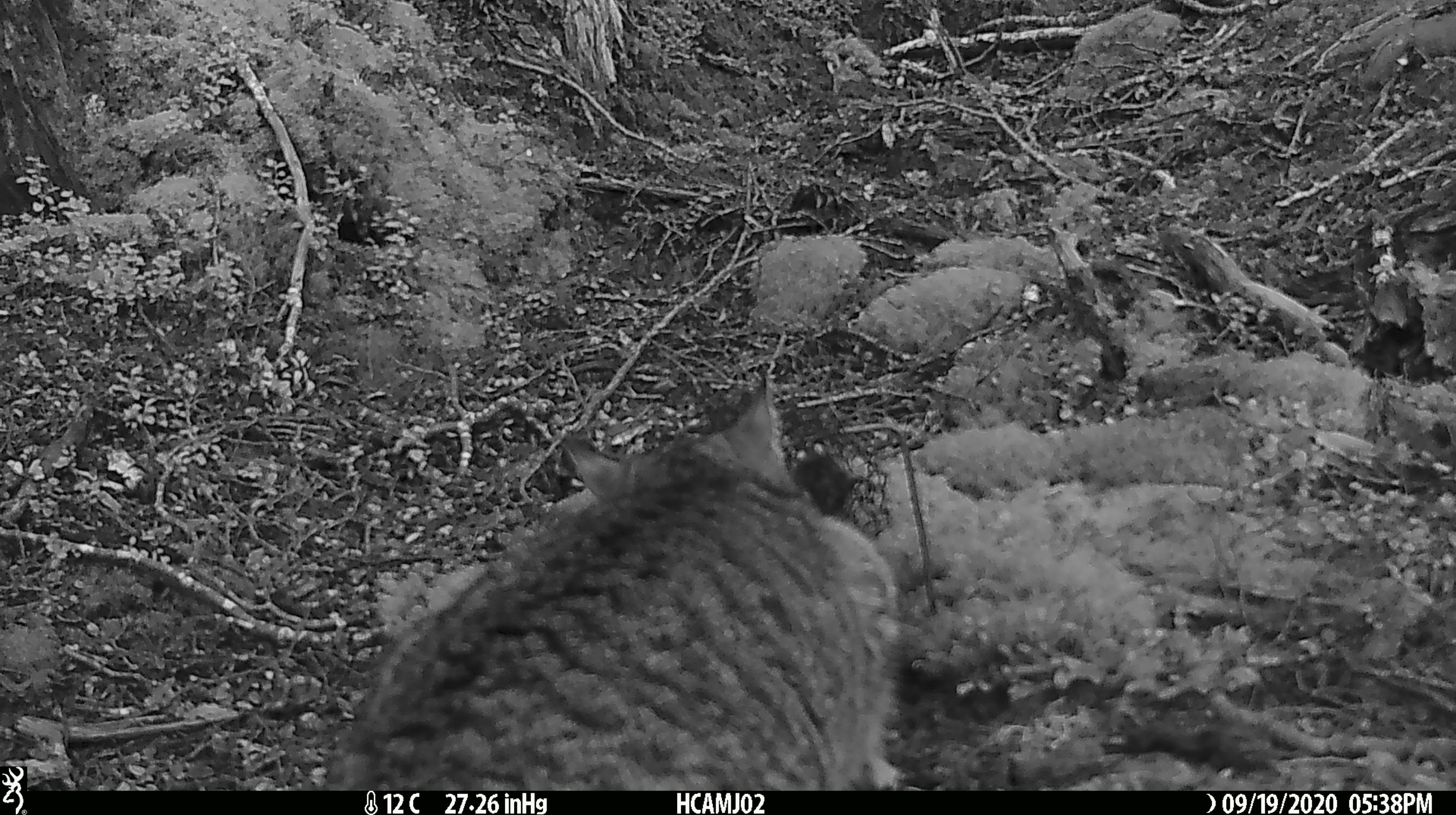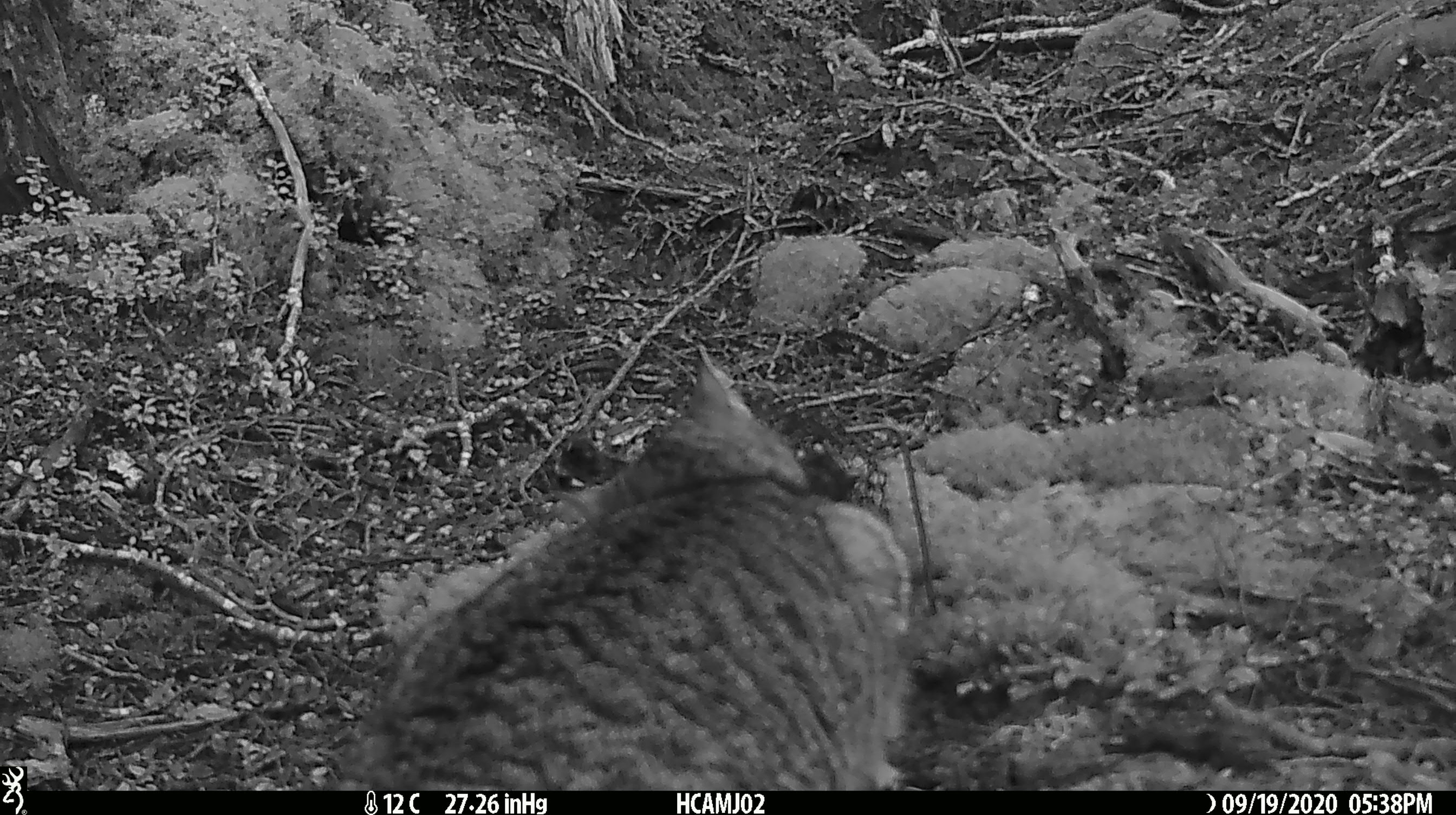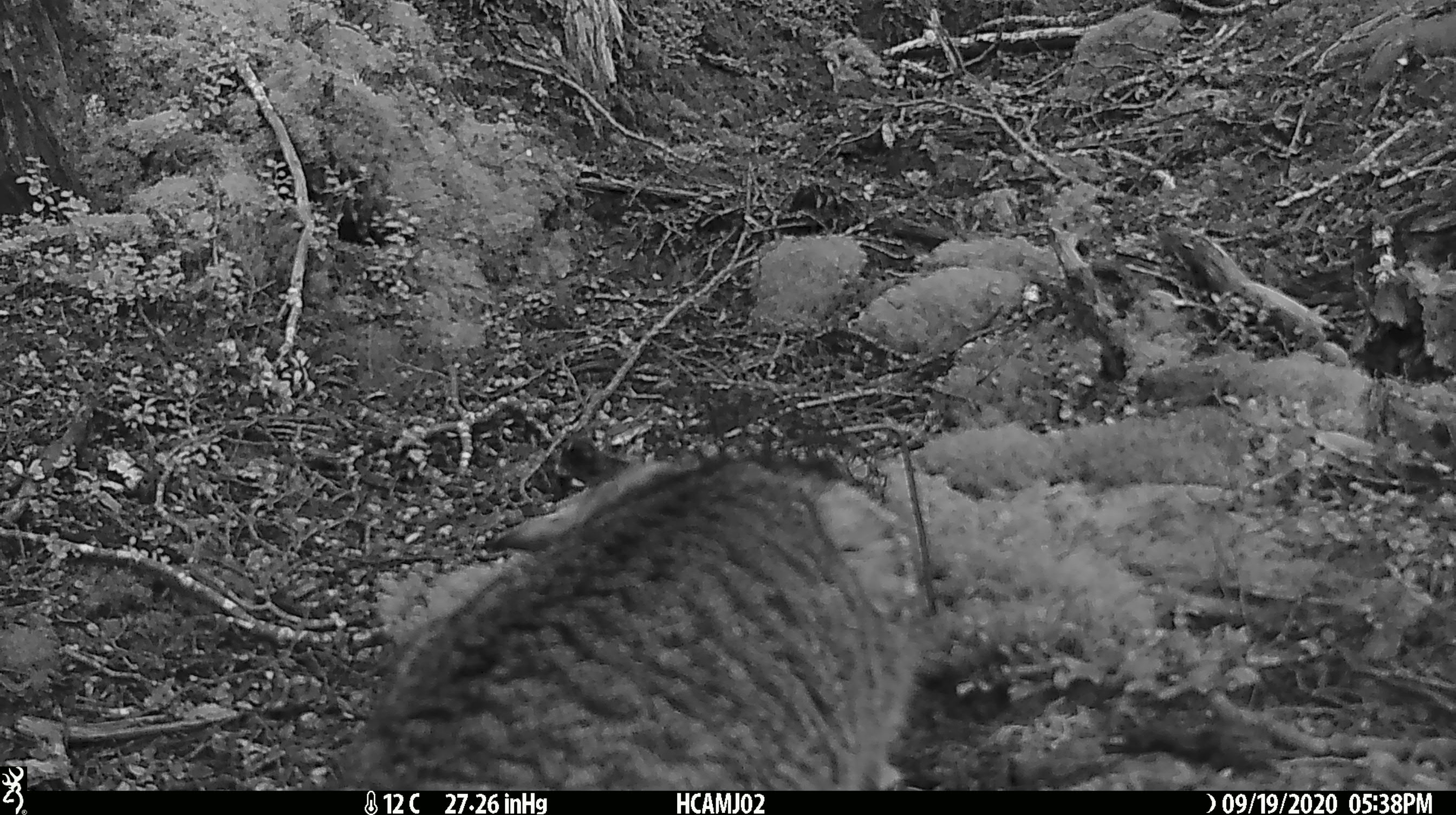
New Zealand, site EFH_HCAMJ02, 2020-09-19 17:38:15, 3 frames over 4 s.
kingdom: Animalia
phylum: Chordata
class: Mammalia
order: Carnivora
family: Felidae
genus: Felis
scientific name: Felis catus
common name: domestic cat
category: cat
Cat (domestic cat) (Felis catus).